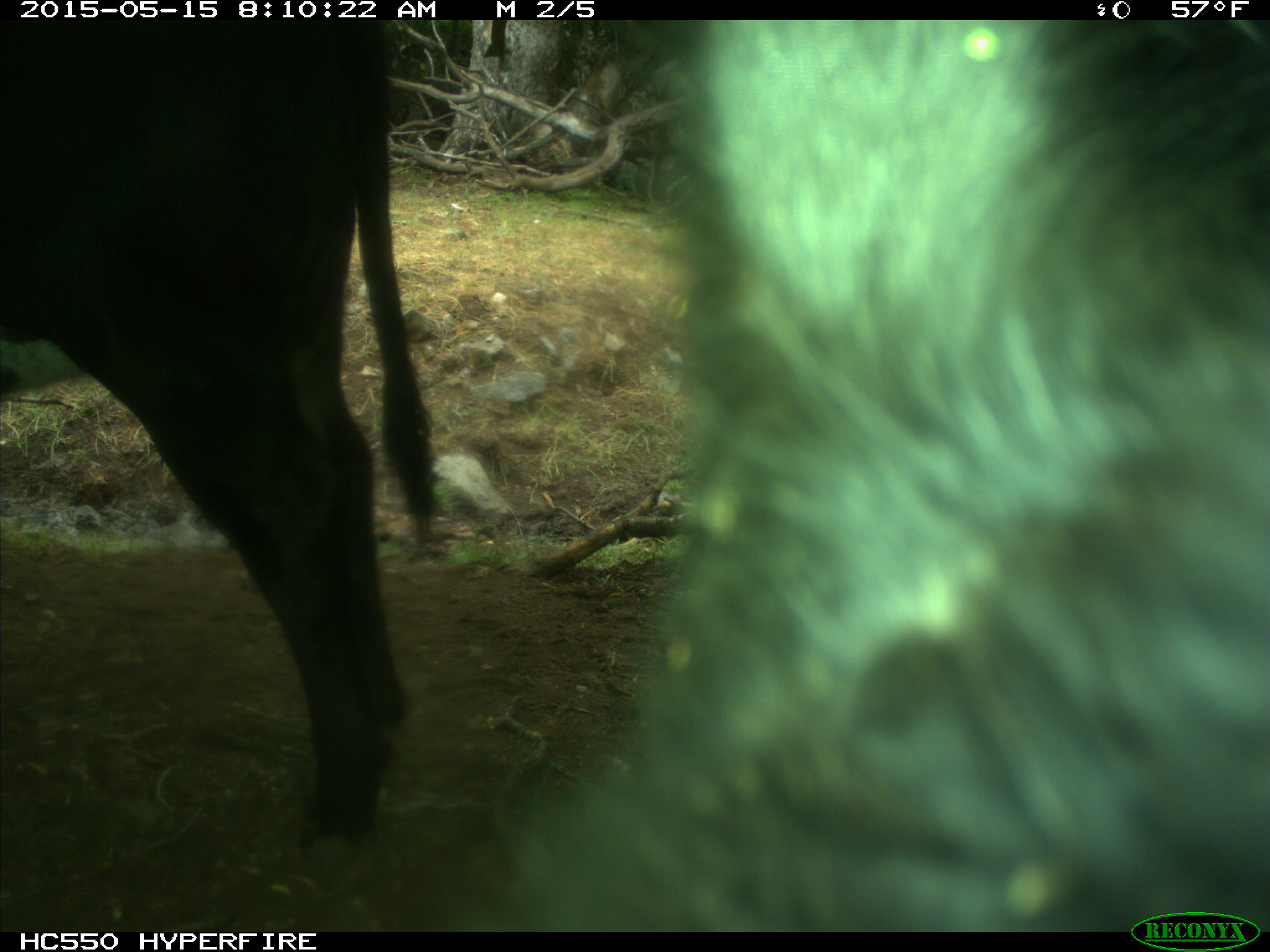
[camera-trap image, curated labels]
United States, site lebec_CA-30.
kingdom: Animalia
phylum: Chordata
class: Mammalia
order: Artiodactyla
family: Bovidae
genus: Bos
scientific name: Bos taurus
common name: domestic cow